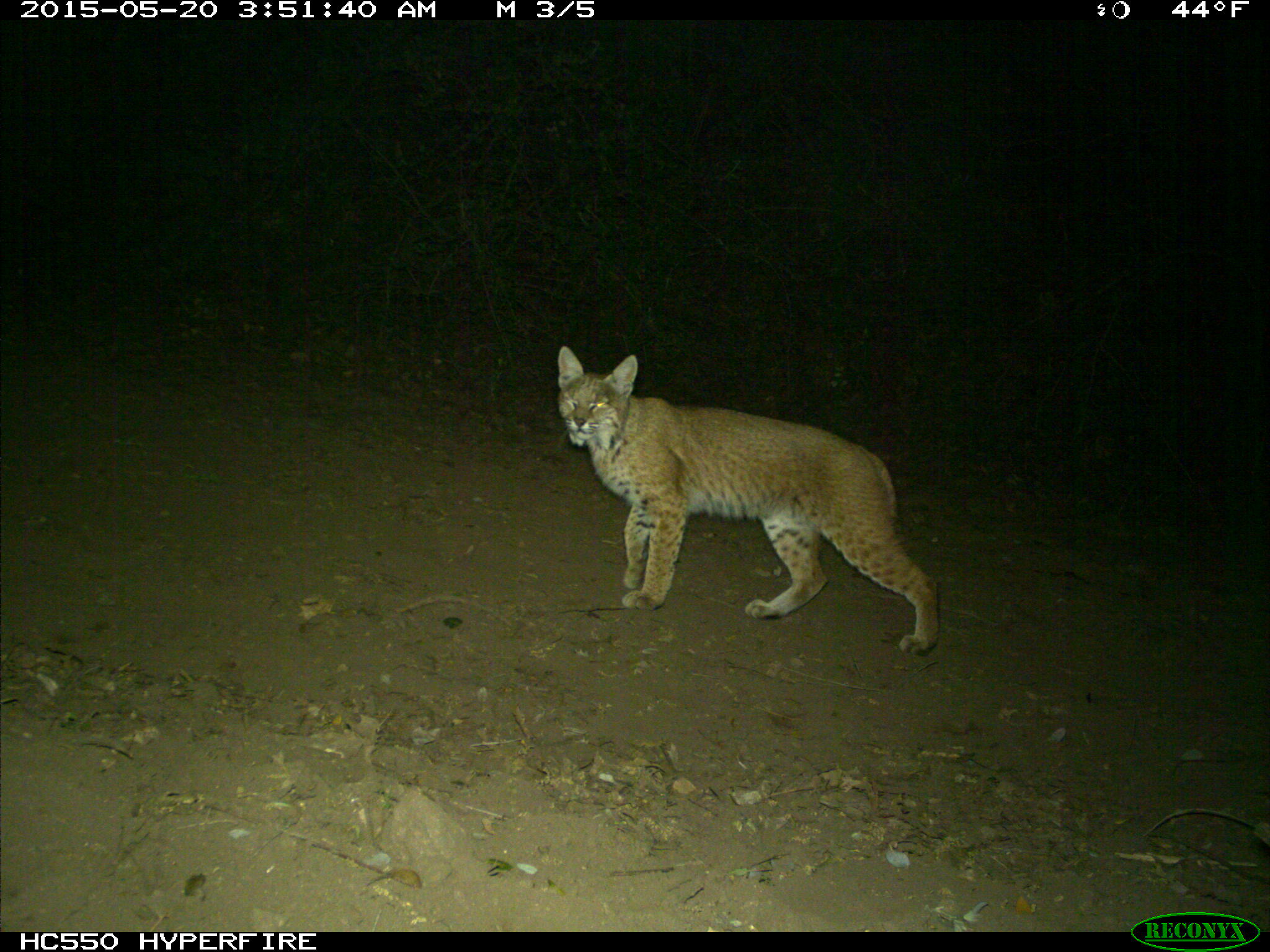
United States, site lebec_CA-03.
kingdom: Animalia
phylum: Chordata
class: Mammalia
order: Carnivora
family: Felidae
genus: Lynx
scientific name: Lynx rufus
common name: bobcat